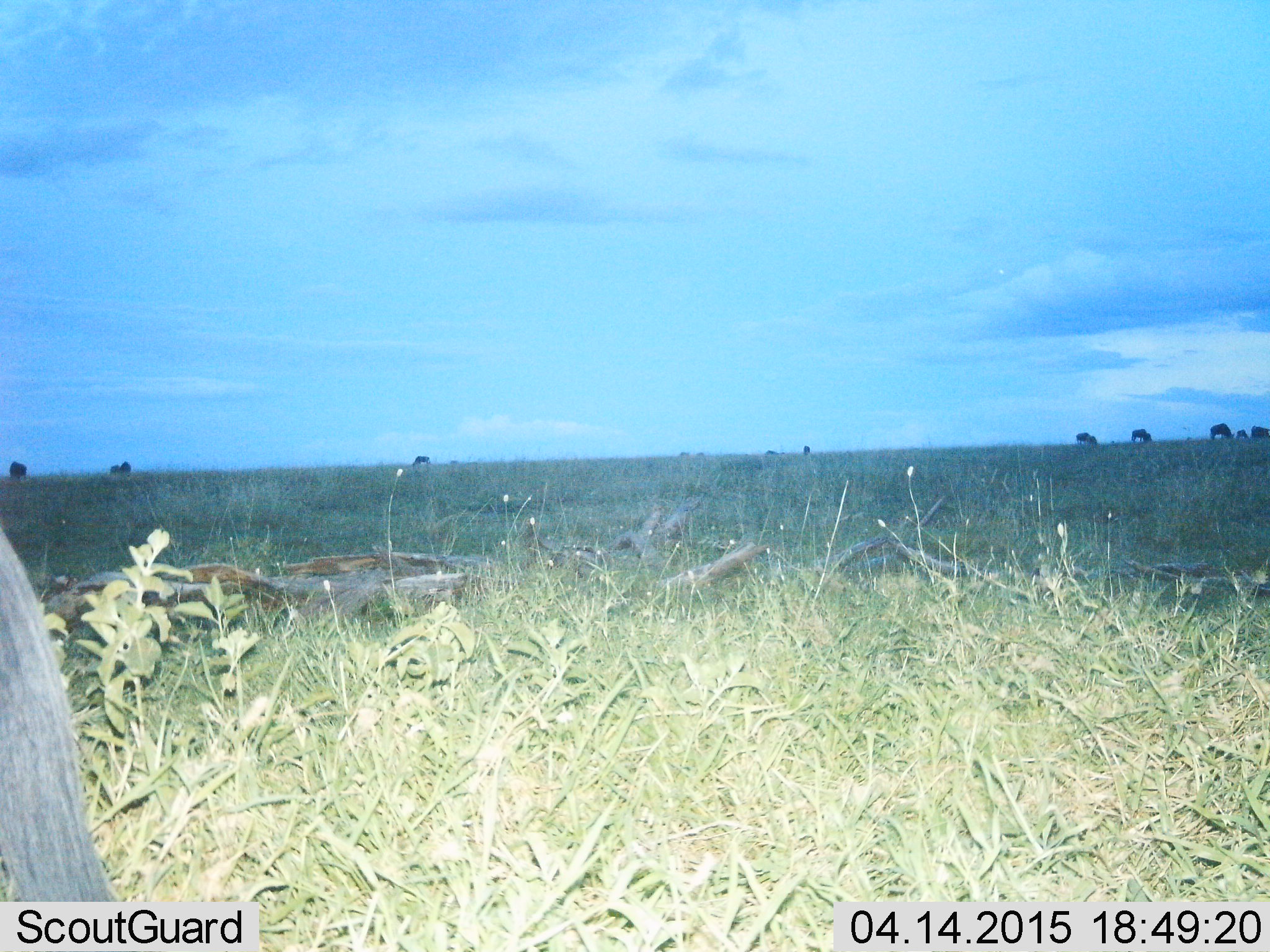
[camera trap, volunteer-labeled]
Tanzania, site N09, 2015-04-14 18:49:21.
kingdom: Animalia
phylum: Chordata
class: Mammalia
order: Artiodactyla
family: Bovidae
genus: Connochaetes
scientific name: Connochaetes taurinus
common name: blue wildebeest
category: wildebeest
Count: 8.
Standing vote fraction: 45%.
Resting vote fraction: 0%.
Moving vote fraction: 9%.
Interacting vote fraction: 0%.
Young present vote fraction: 0%.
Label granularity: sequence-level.